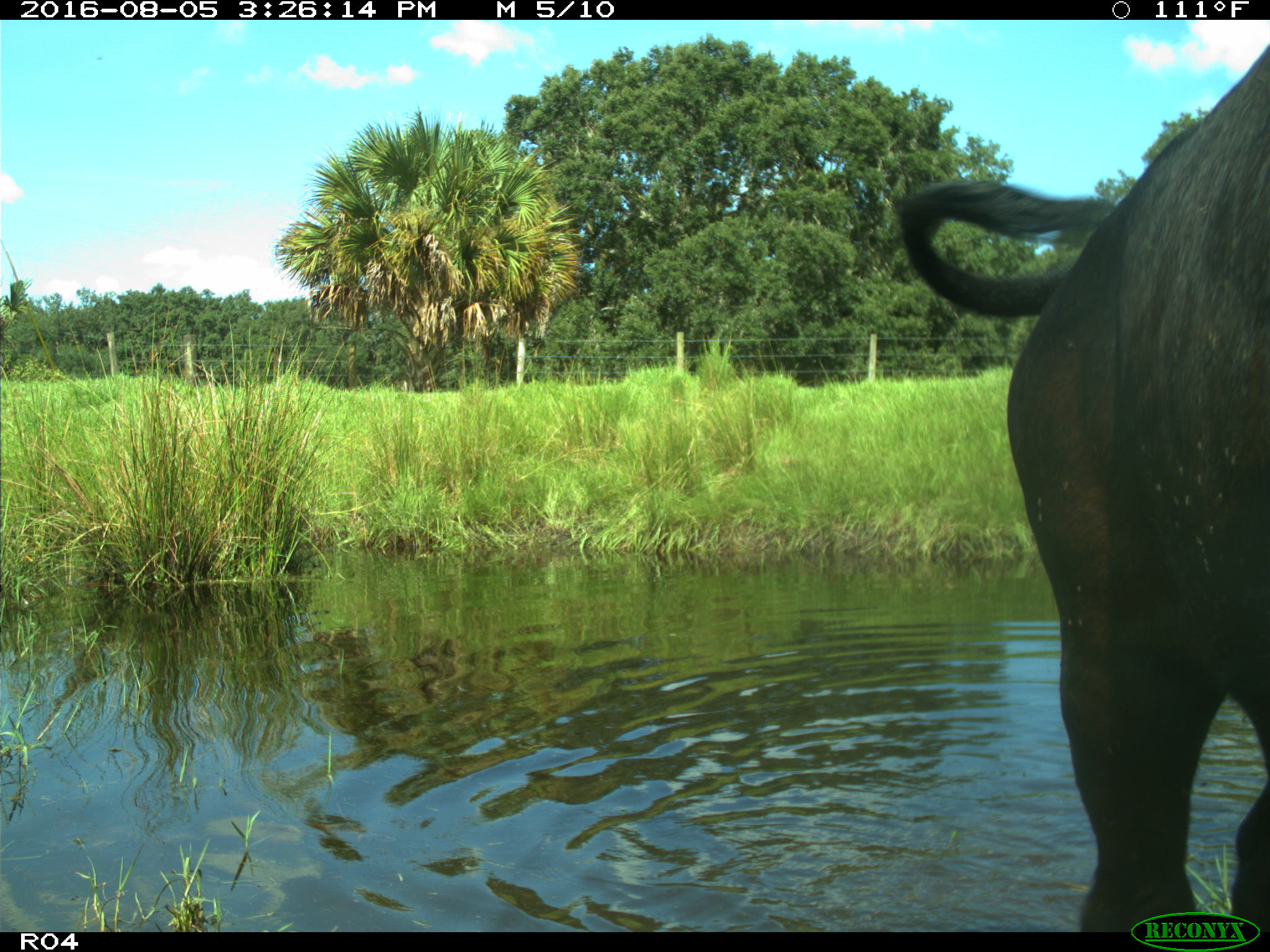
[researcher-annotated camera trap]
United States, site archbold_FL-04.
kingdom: Animalia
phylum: Chordata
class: Mammalia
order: Artiodactyla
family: Bovidae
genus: Bos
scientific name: Bos taurus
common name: domestic cow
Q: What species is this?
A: Bos taurus (domestic cow).